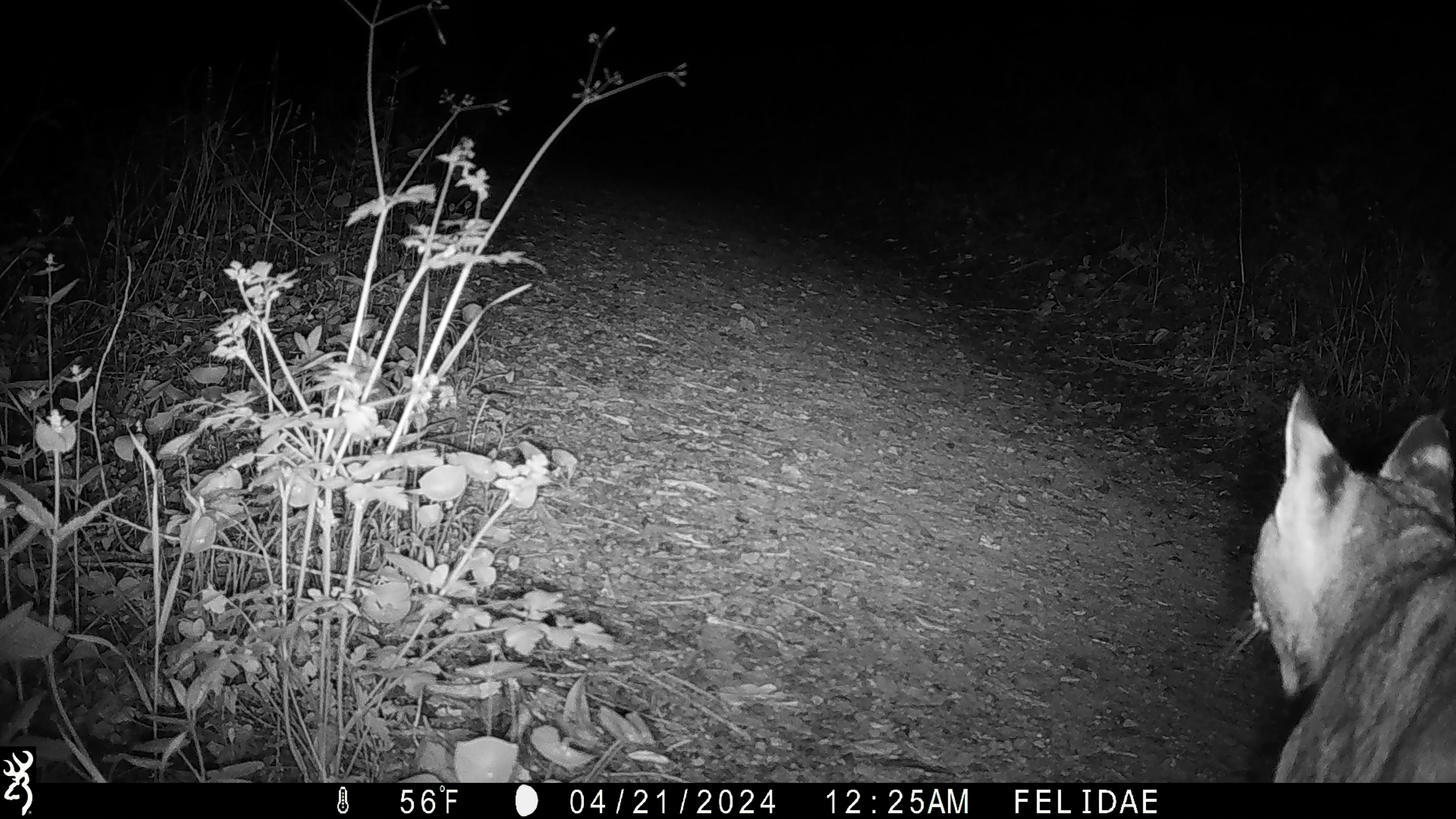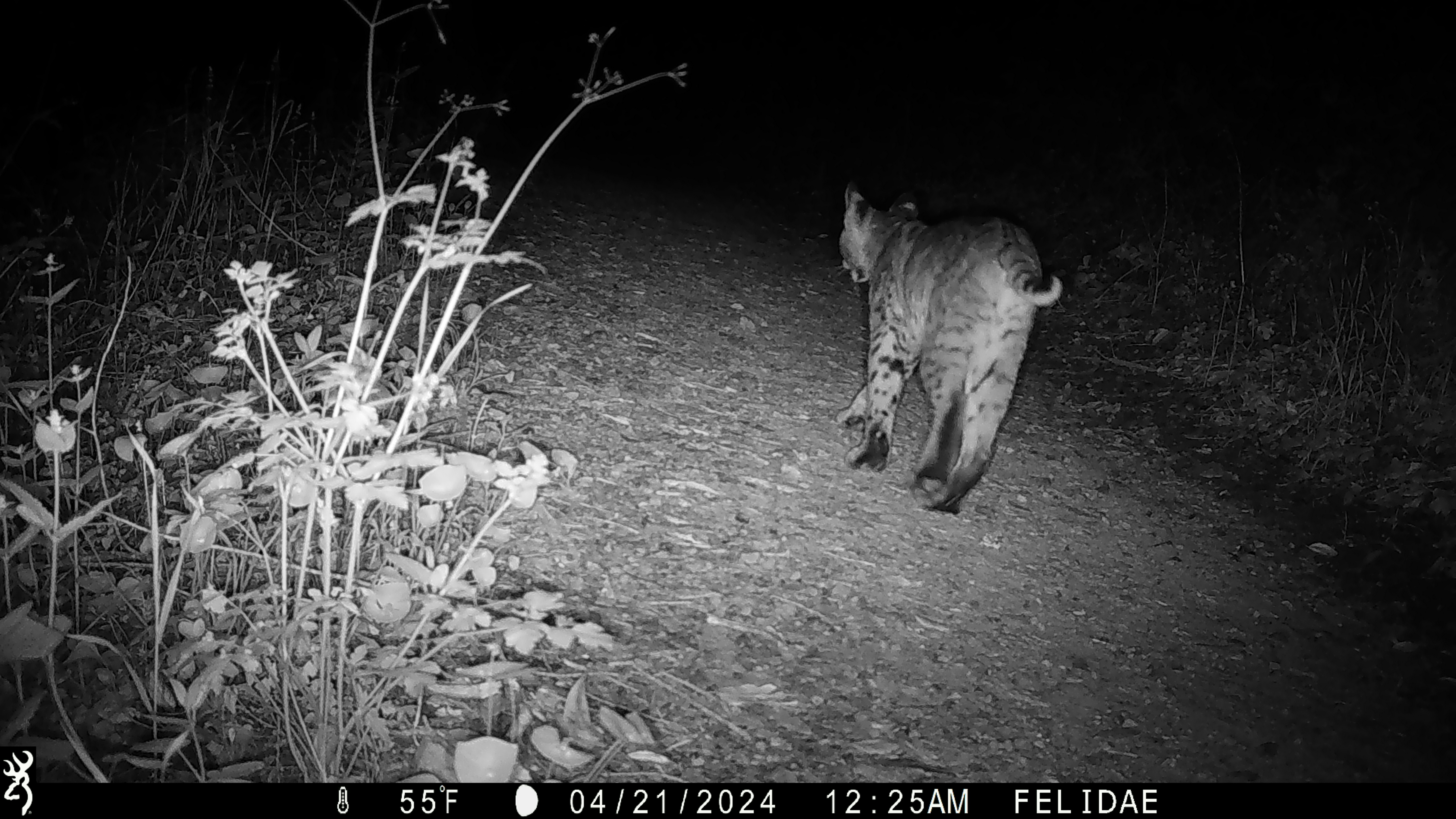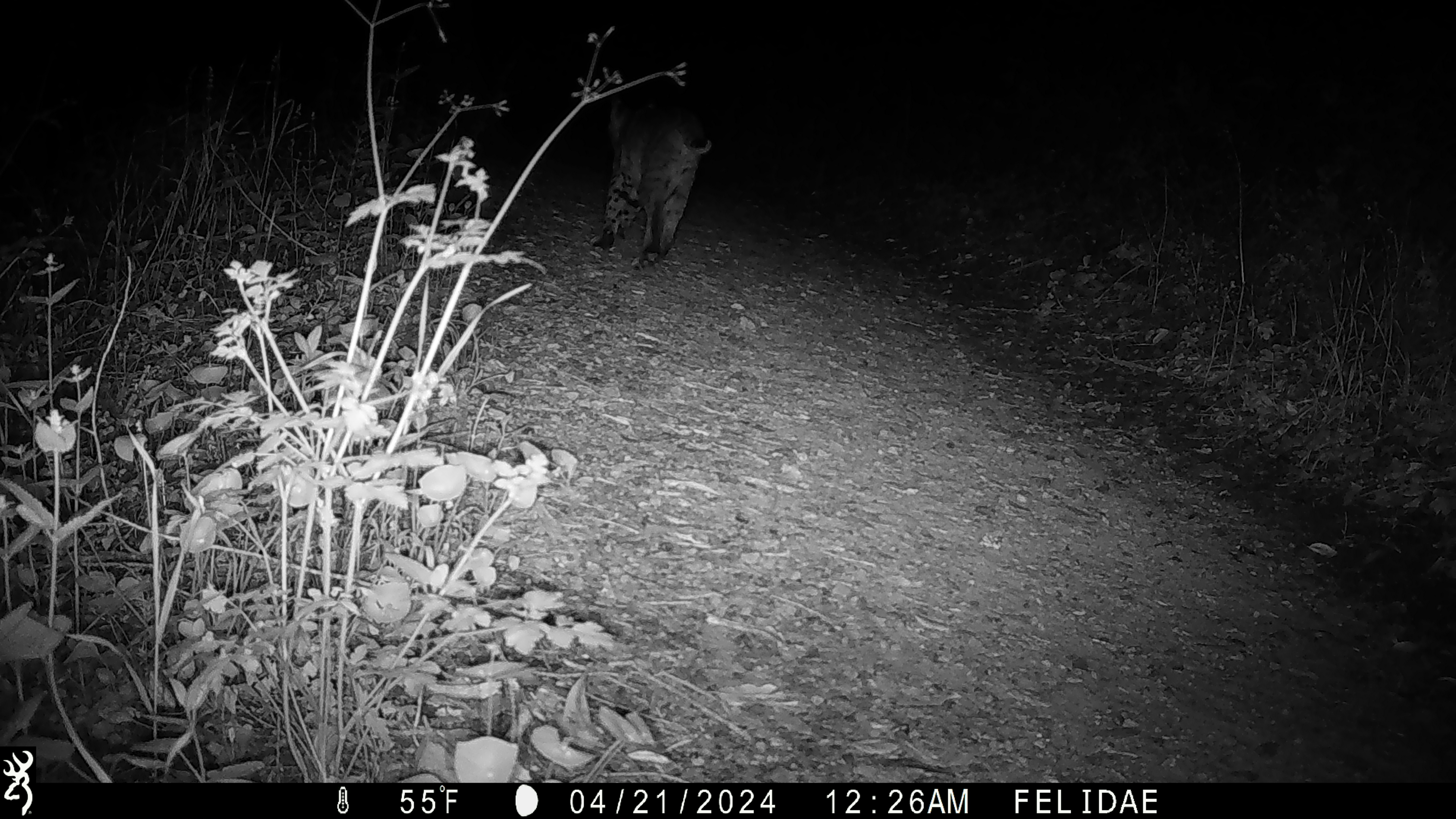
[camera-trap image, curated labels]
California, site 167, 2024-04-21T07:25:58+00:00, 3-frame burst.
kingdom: Animalia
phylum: Chordata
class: Mammalia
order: Carnivora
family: Felidae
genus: Lynx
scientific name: Lynx rufus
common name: bobcat